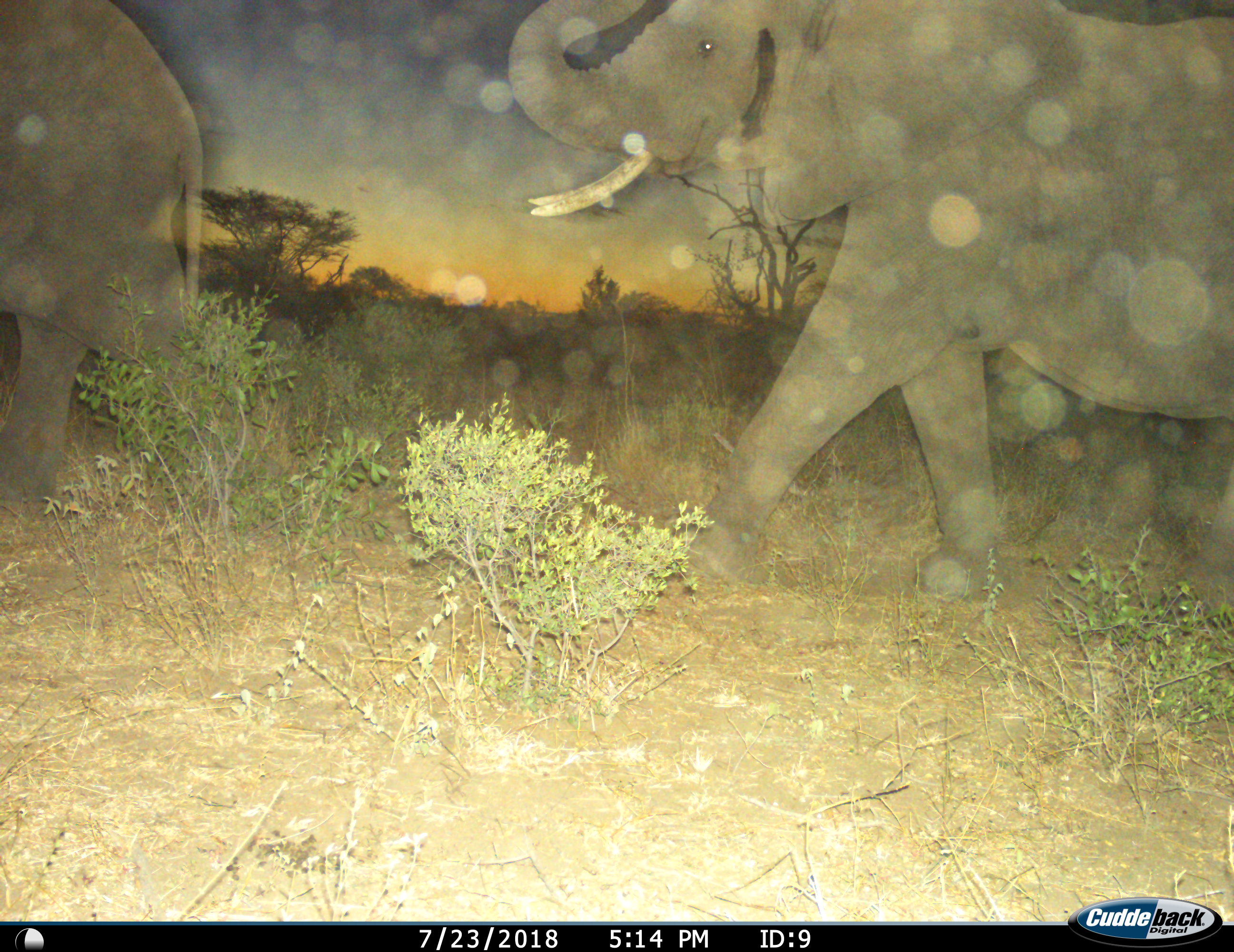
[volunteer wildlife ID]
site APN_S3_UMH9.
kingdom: Animalia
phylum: Chordata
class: Mammalia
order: Proboscidea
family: Elephantidae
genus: Loxodonta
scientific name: Loxodonta africana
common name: african bush elephant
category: elephant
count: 2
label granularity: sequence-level